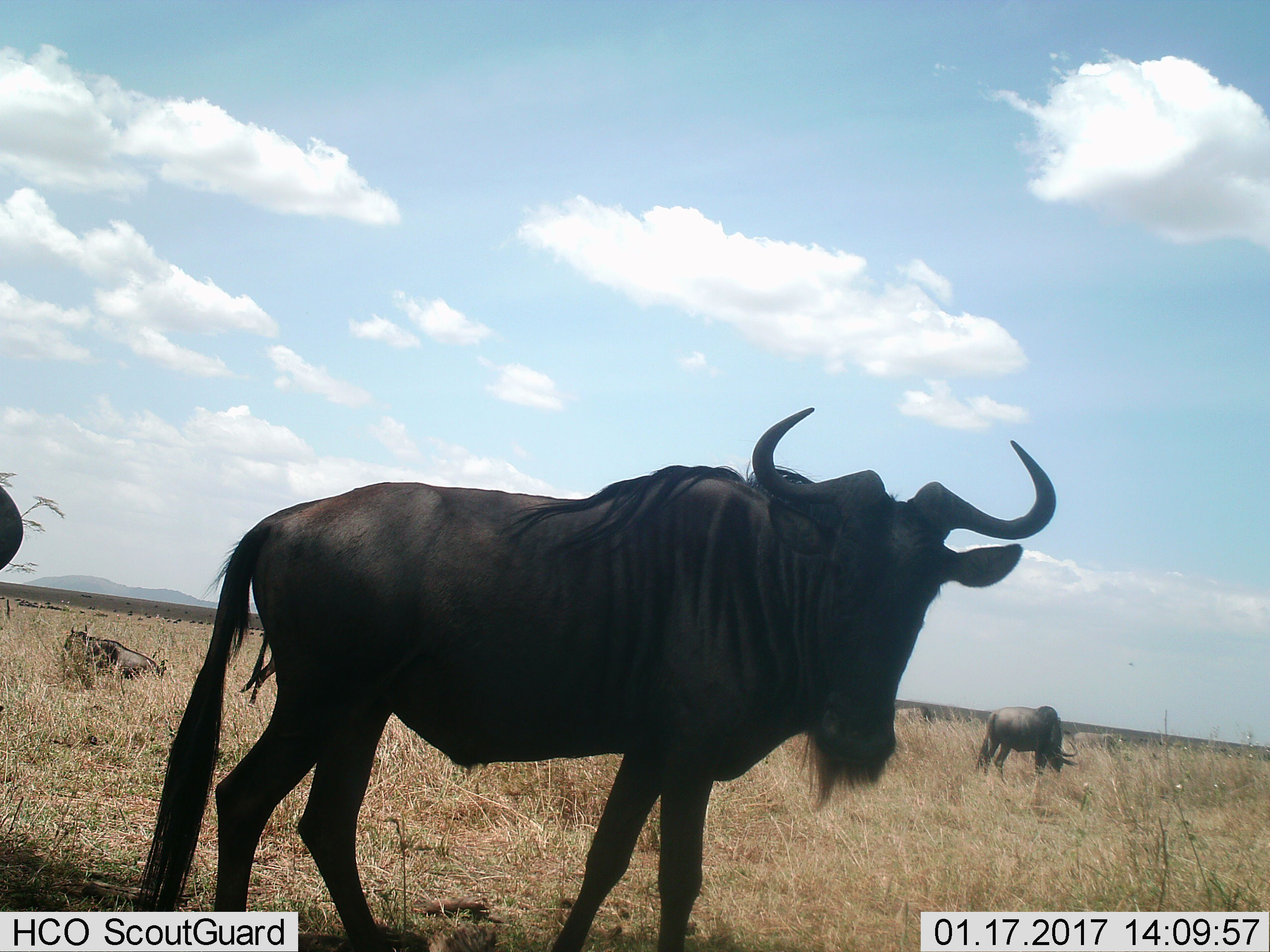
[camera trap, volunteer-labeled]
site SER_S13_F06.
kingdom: Animalia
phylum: Chordata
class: Mammalia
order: Artiodactyla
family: Bovidae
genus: Connochaetes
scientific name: Connochaetes taurinus taurinus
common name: blue wildebeest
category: wildebeestblue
Wildebeestblue (blue wildebeest) (Connochaetes taurinus taurinus), count 4. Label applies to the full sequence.